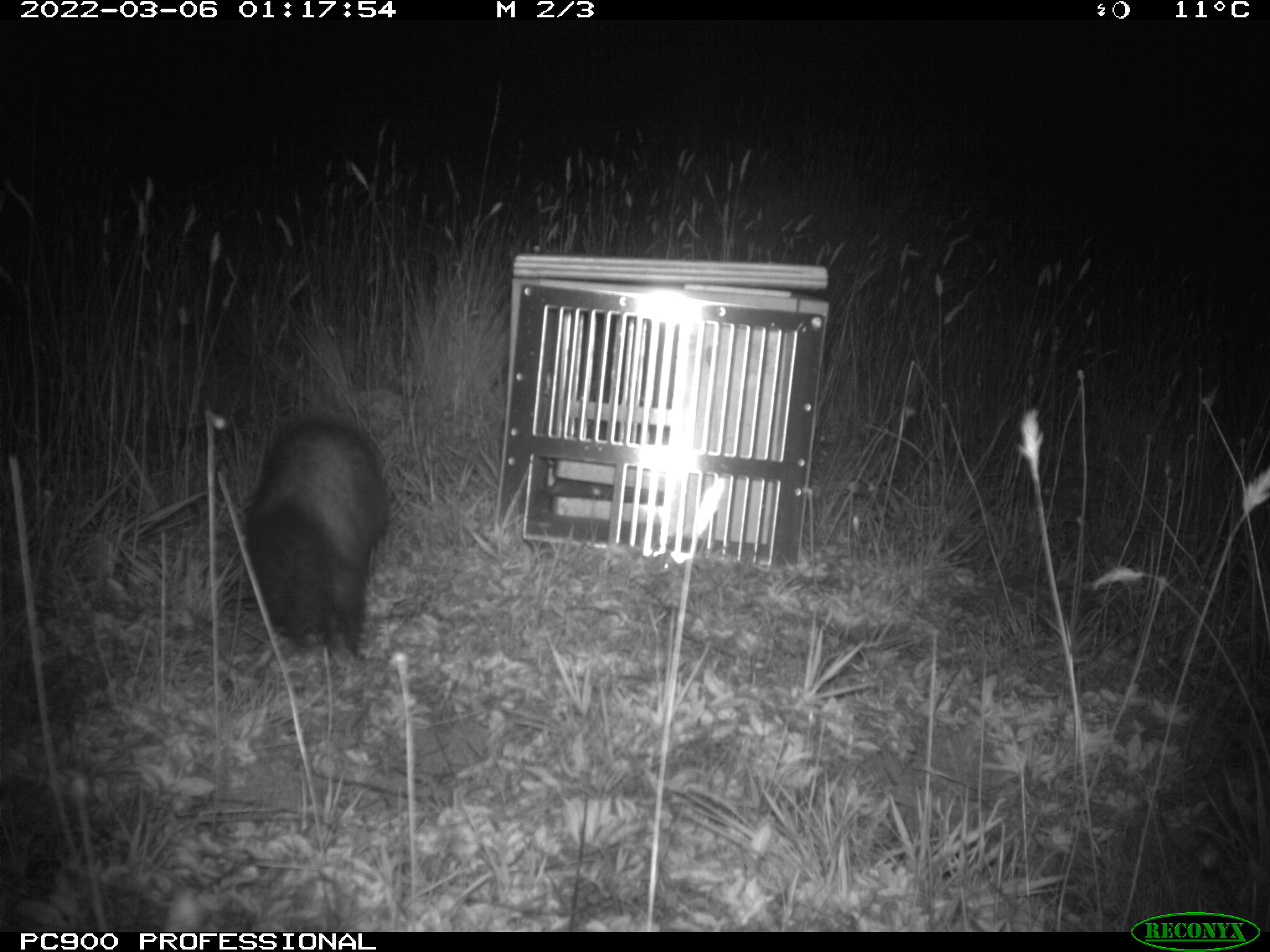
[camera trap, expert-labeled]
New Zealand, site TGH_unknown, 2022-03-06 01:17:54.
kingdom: Animalia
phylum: Chordata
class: Mammalia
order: Carnivora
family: Mustelidae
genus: Mustela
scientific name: Mustela furo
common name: ferret